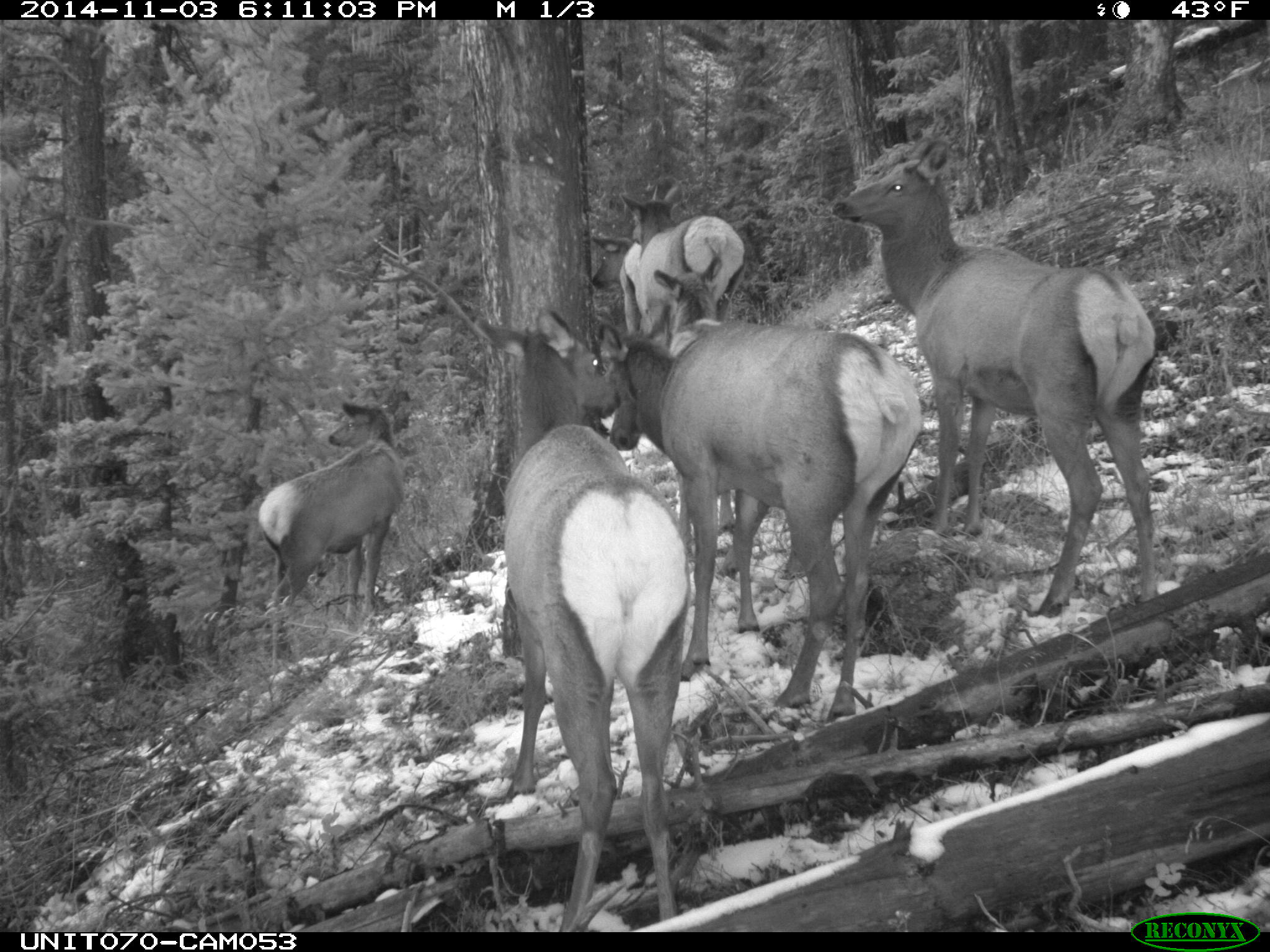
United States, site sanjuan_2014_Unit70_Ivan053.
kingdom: Animalia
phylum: Chordata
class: Mammalia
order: Artiodactyla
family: Cervidae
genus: Cervus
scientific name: Cervus elaphus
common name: red deer